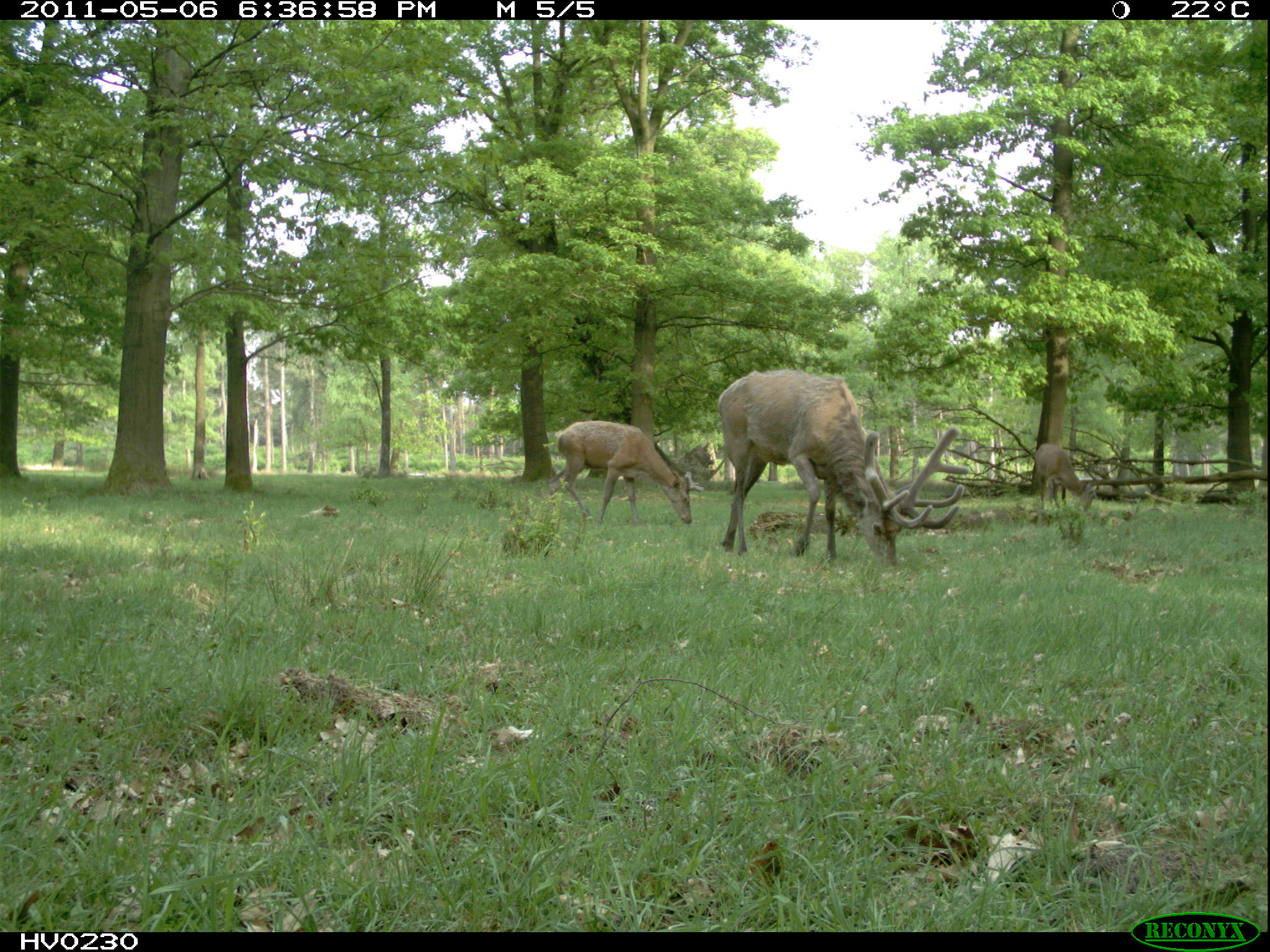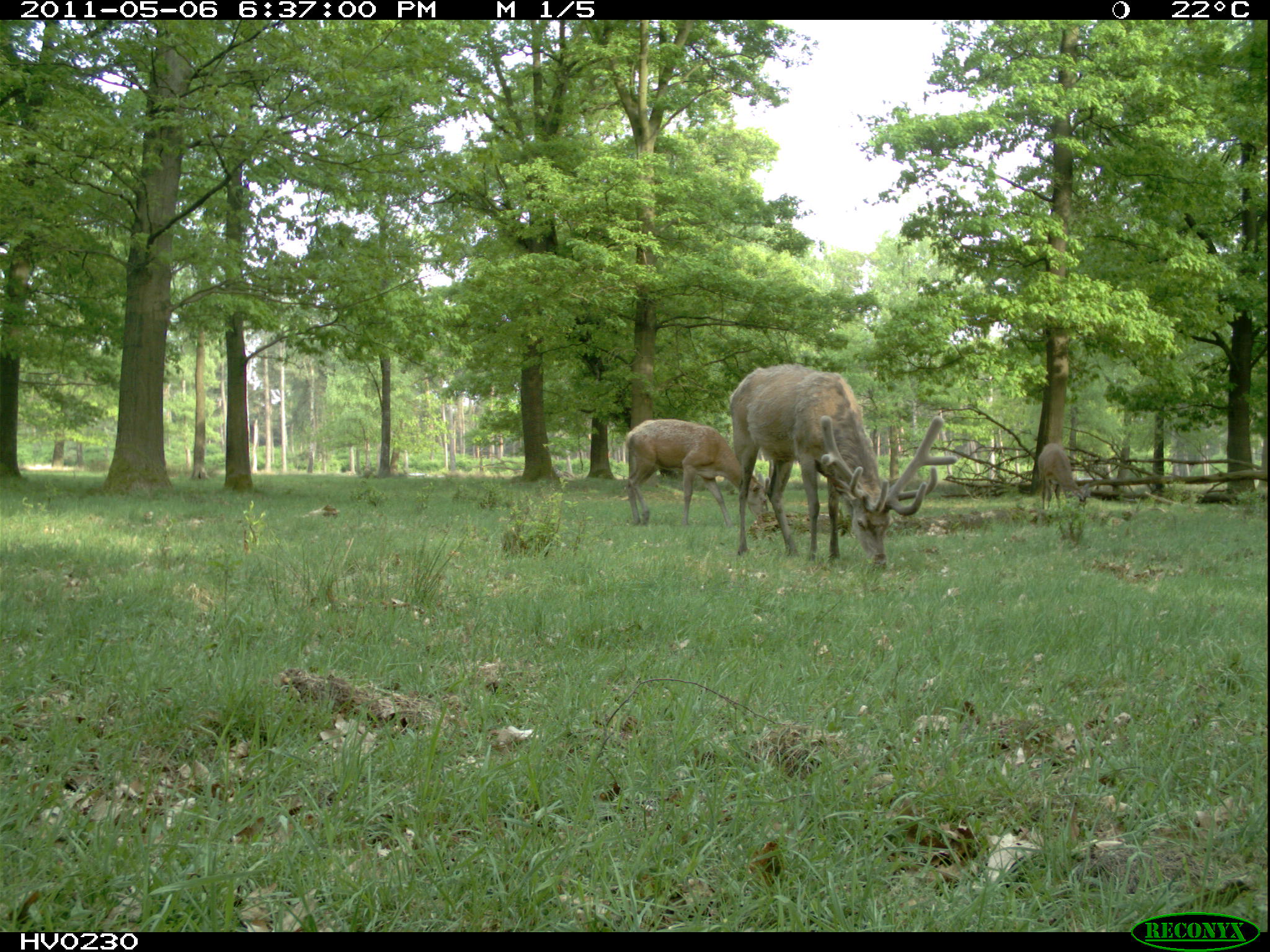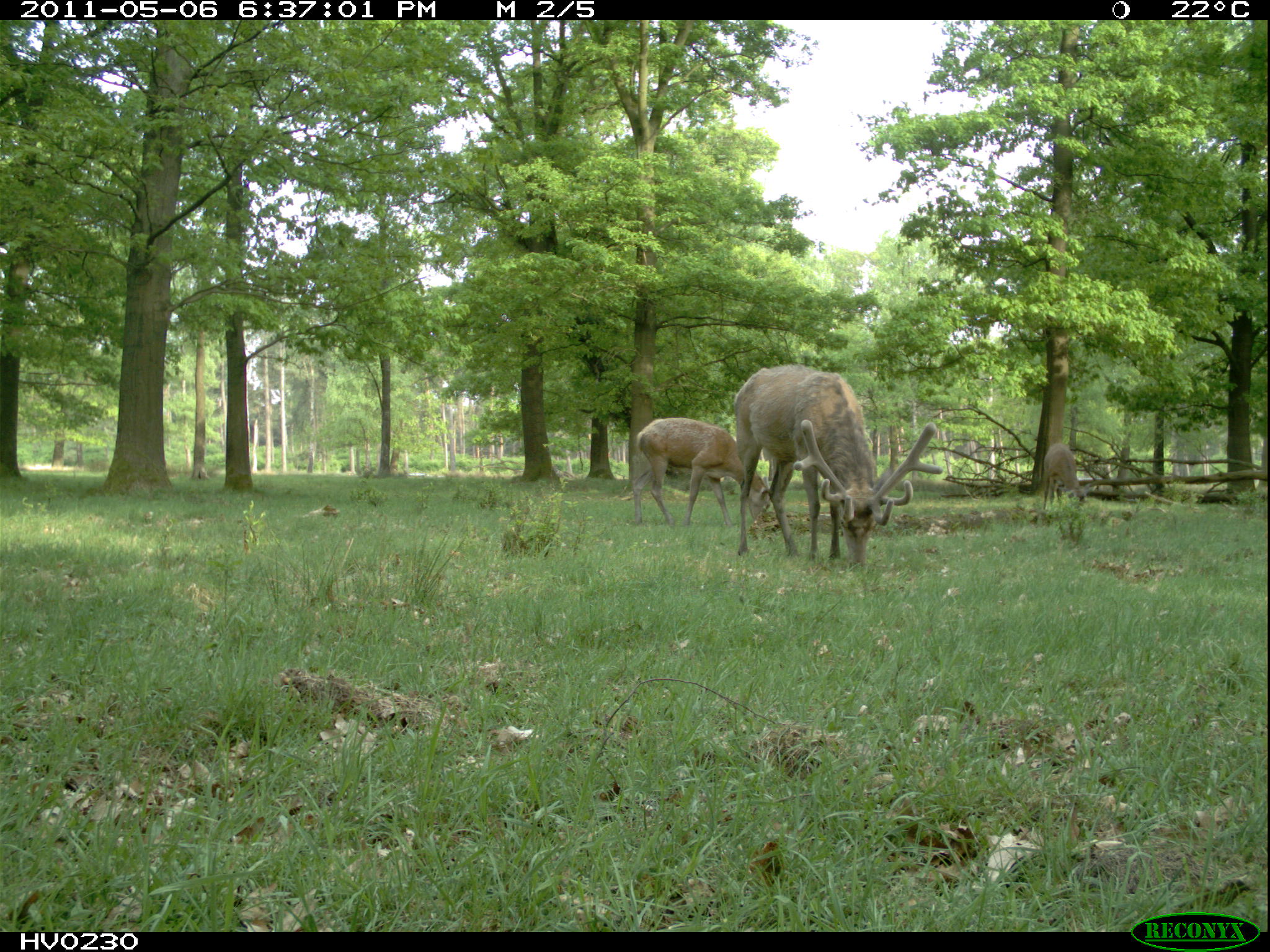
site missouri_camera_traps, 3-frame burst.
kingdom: Animalia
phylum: Chordata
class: Mammalia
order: Artiodactyla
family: Cervidae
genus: Cervus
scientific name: Cervus elaphus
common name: red deer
Red deer (Cervus elaphus). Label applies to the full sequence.